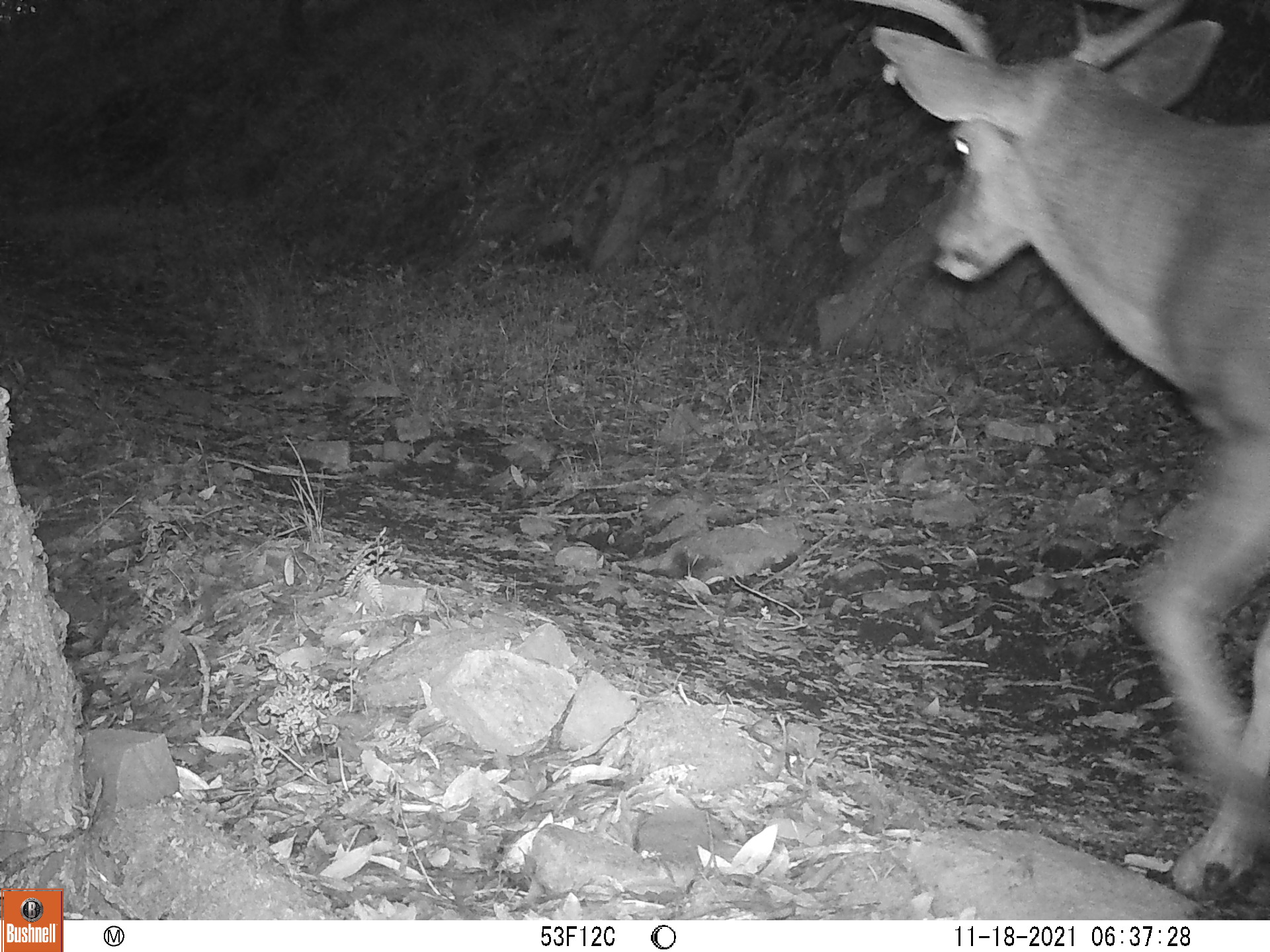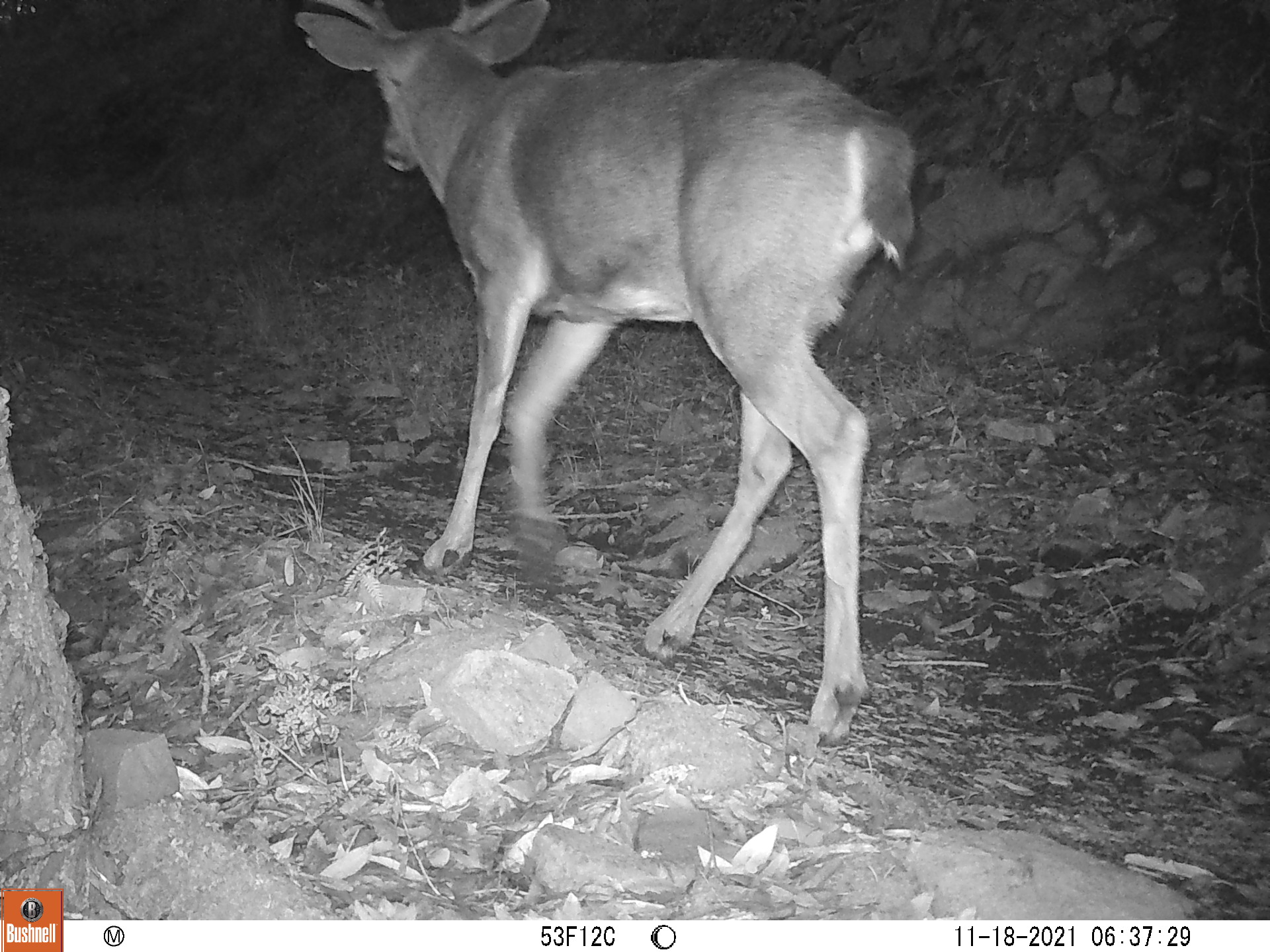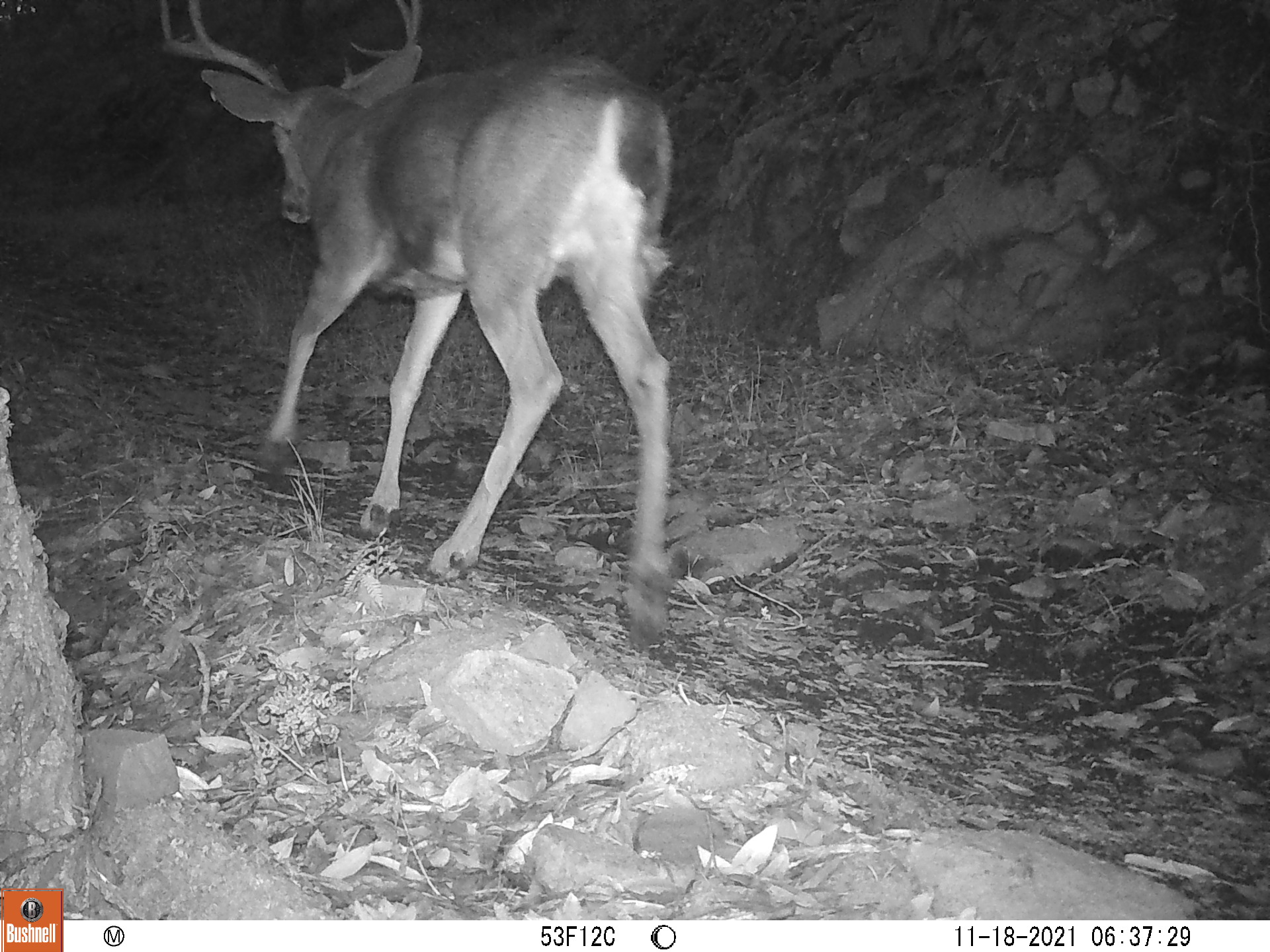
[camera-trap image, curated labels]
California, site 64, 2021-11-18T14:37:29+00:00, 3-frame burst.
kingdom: Animalia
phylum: Chordata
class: Mammalia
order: Artiodactyla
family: Cervidae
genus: Odocoileus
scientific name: Odocoileus hemionus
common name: mule deer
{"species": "mule deer (Odocoileus hemionus)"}